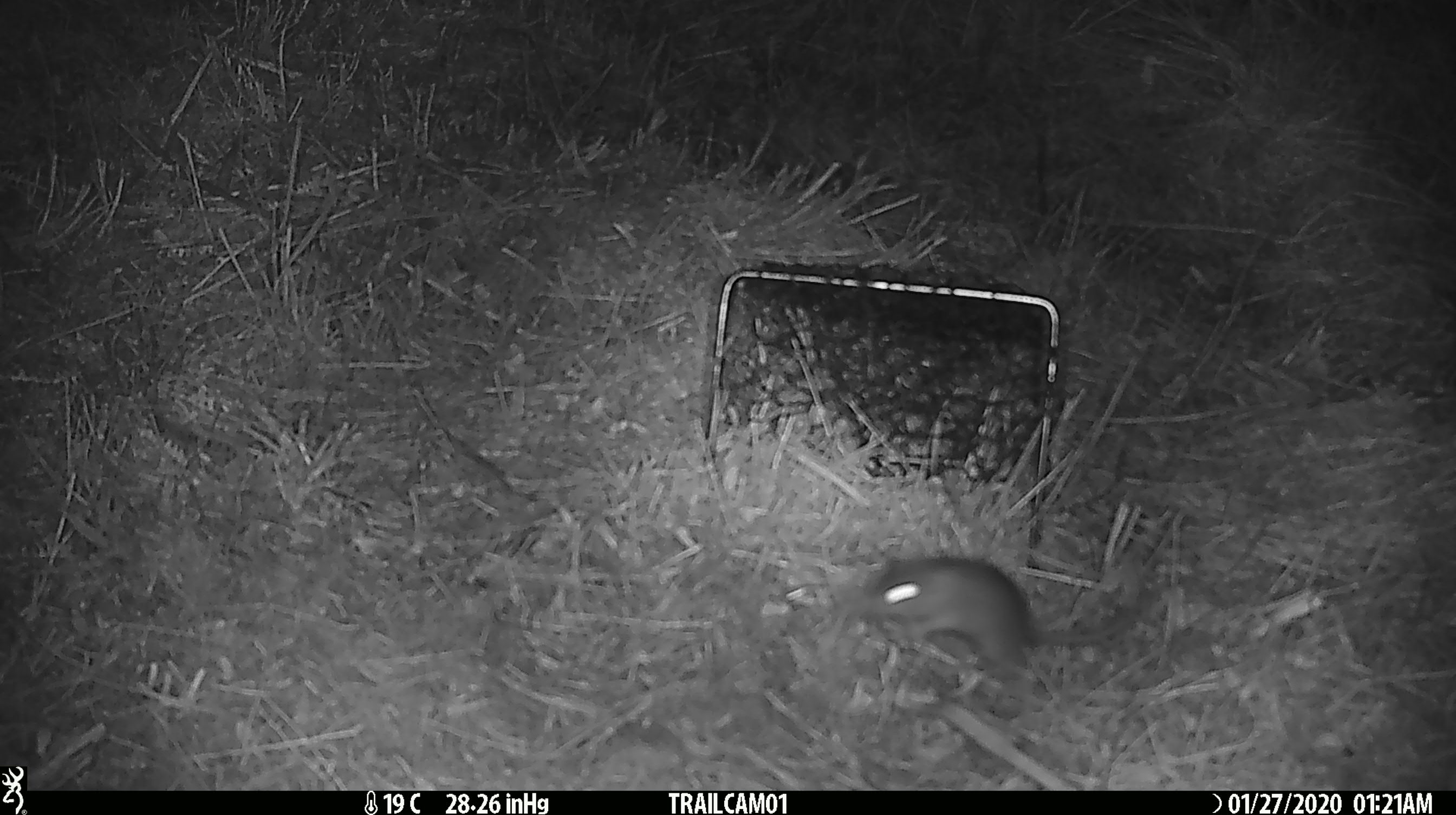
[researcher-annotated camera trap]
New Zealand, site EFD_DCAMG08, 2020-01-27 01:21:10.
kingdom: Animalia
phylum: Chordata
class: Mammalia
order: Rodentia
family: Muridae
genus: Mus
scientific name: Mus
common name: mouse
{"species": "mouse (Mus)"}